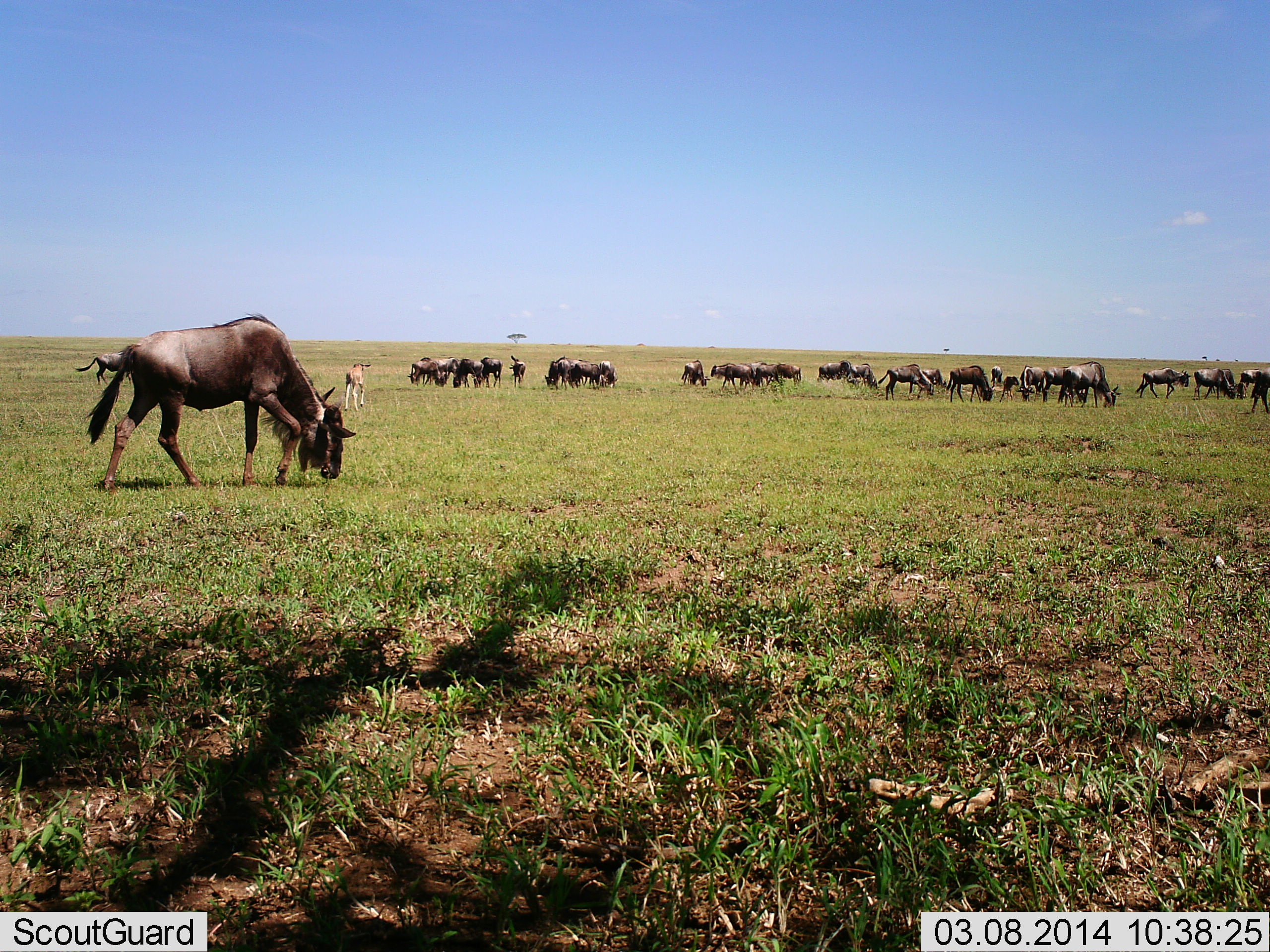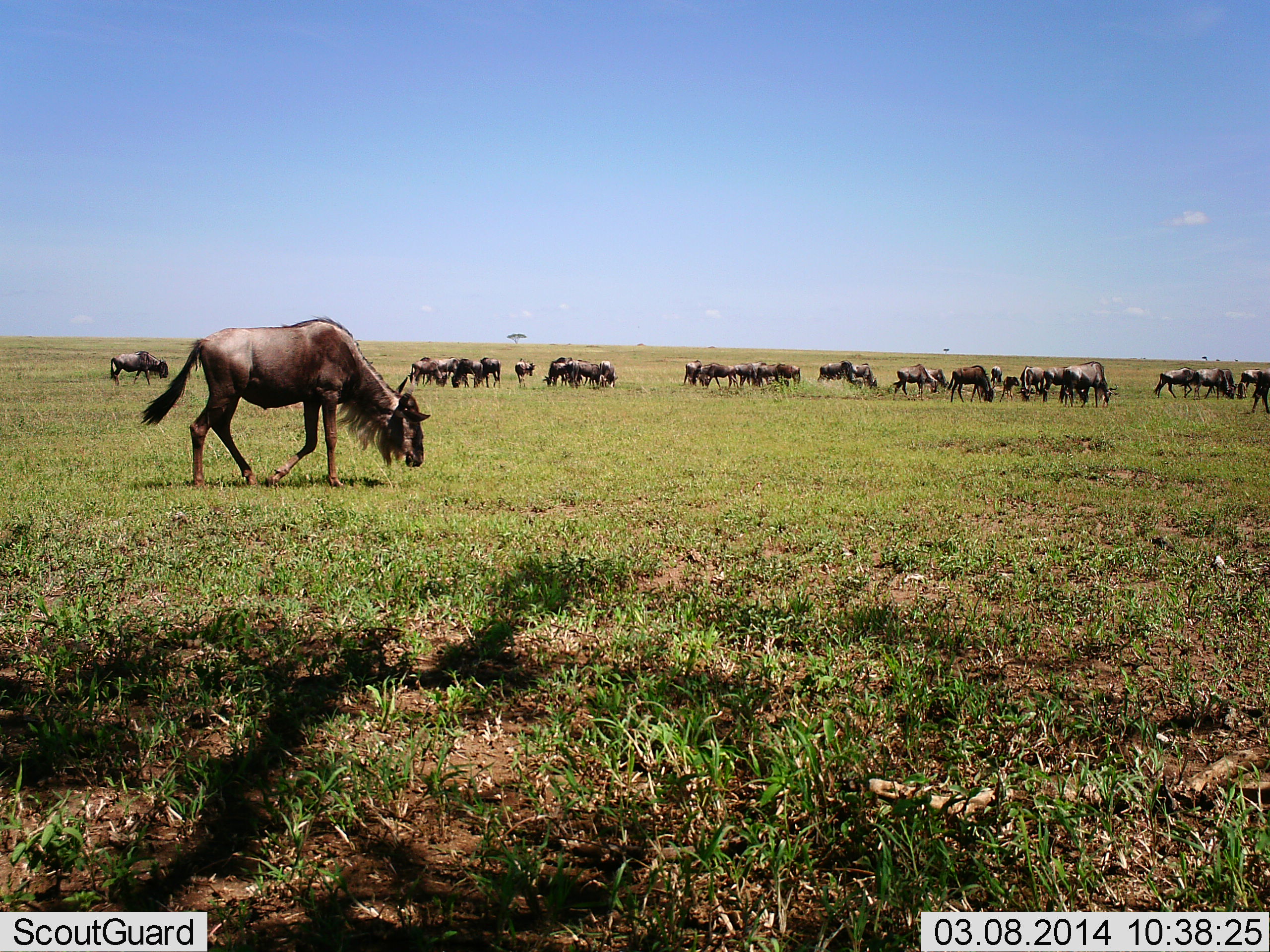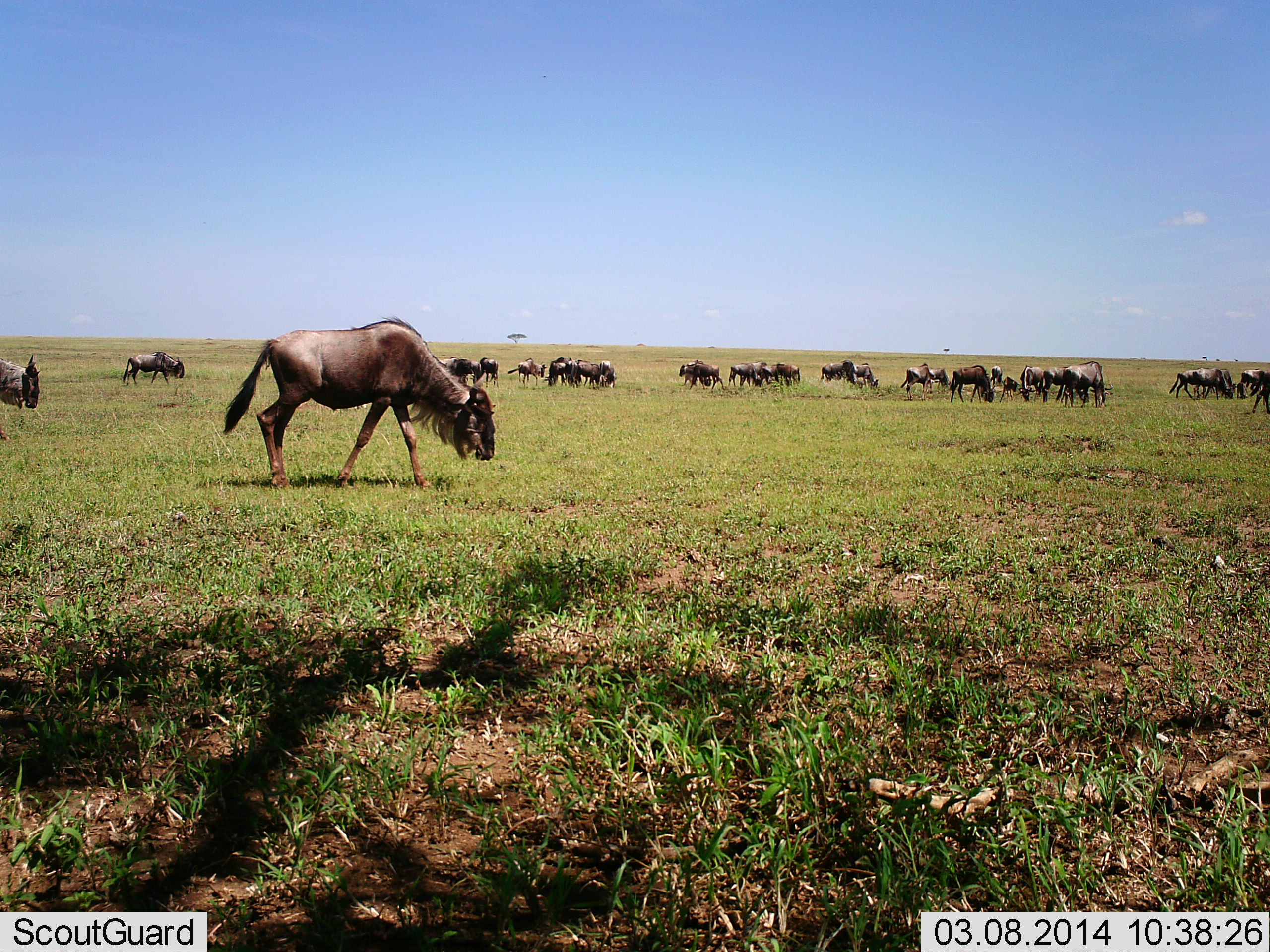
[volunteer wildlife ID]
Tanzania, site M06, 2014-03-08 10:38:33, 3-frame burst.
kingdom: Animalia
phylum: Chordata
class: Mammalia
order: Artiodactyla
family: Bovidae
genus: Connochaetes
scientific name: Connochaetes taurinus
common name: blue wildebeest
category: wildebeest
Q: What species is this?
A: Wildebeest (blue wildebeest) (Connochaetes taurinus).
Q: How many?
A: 11-50.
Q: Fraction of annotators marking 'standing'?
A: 45%.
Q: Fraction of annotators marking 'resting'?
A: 9%.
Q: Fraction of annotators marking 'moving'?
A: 91%.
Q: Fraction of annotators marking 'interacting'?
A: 0%.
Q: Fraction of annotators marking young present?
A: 27%.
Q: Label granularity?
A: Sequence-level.